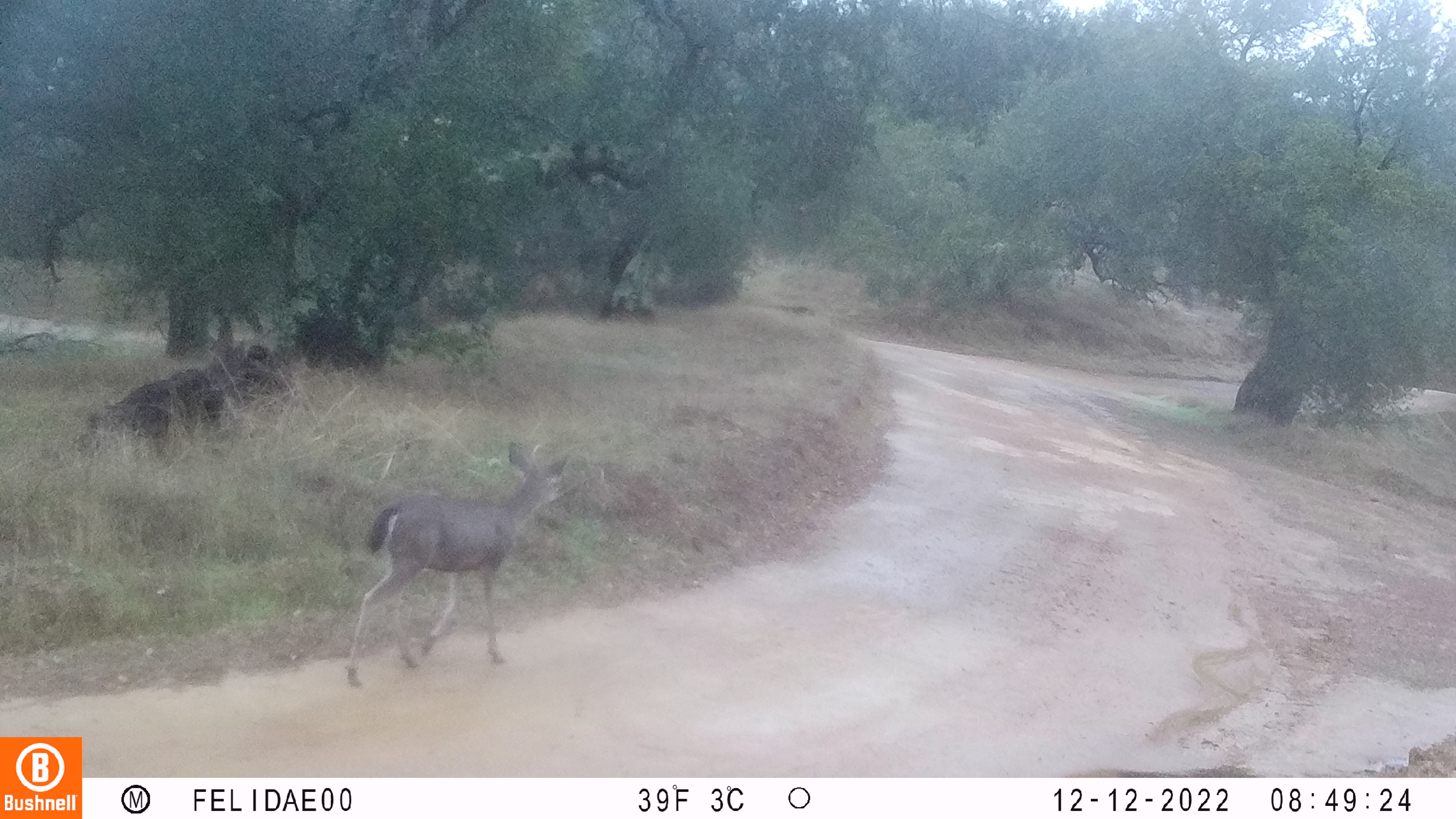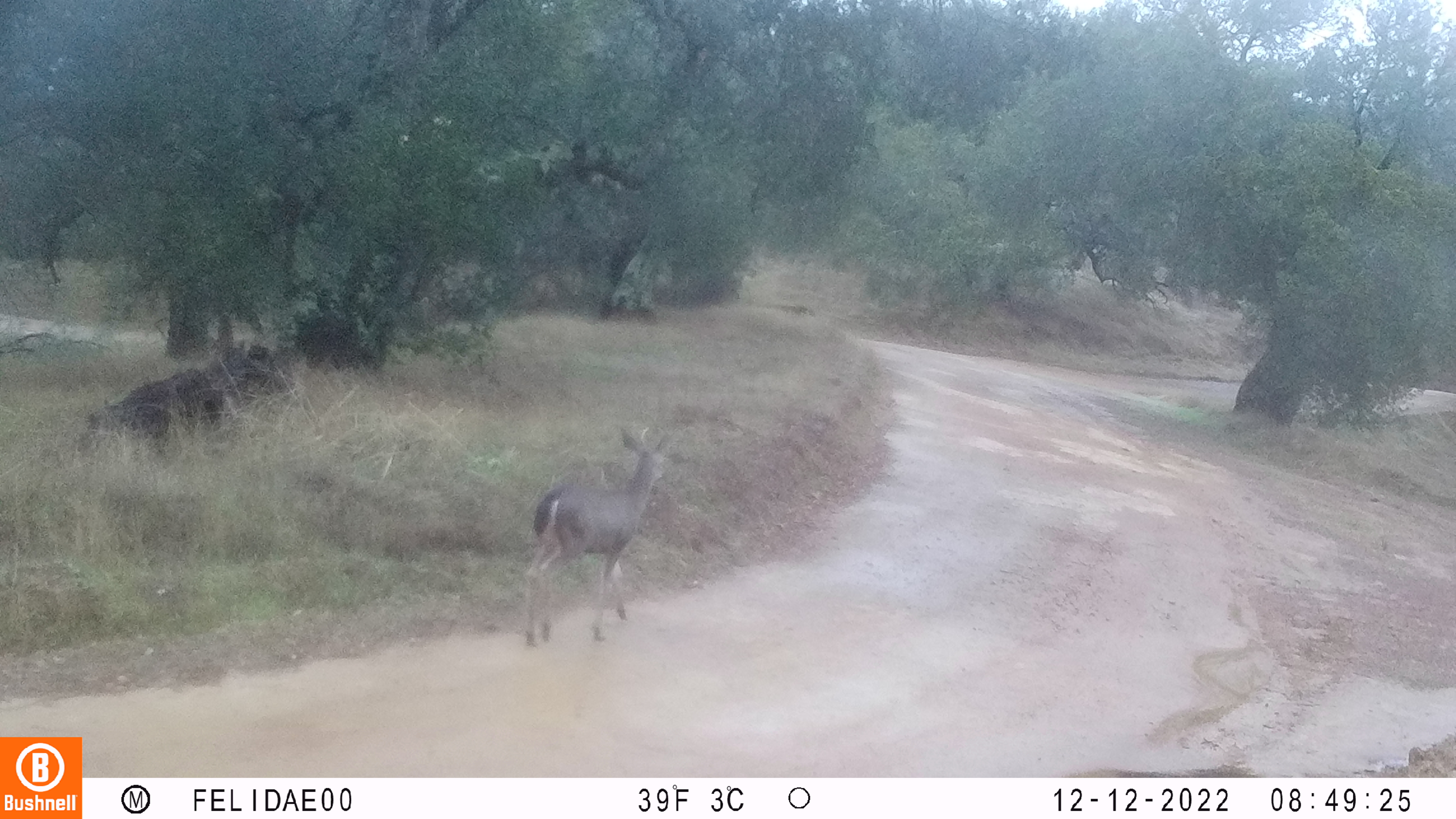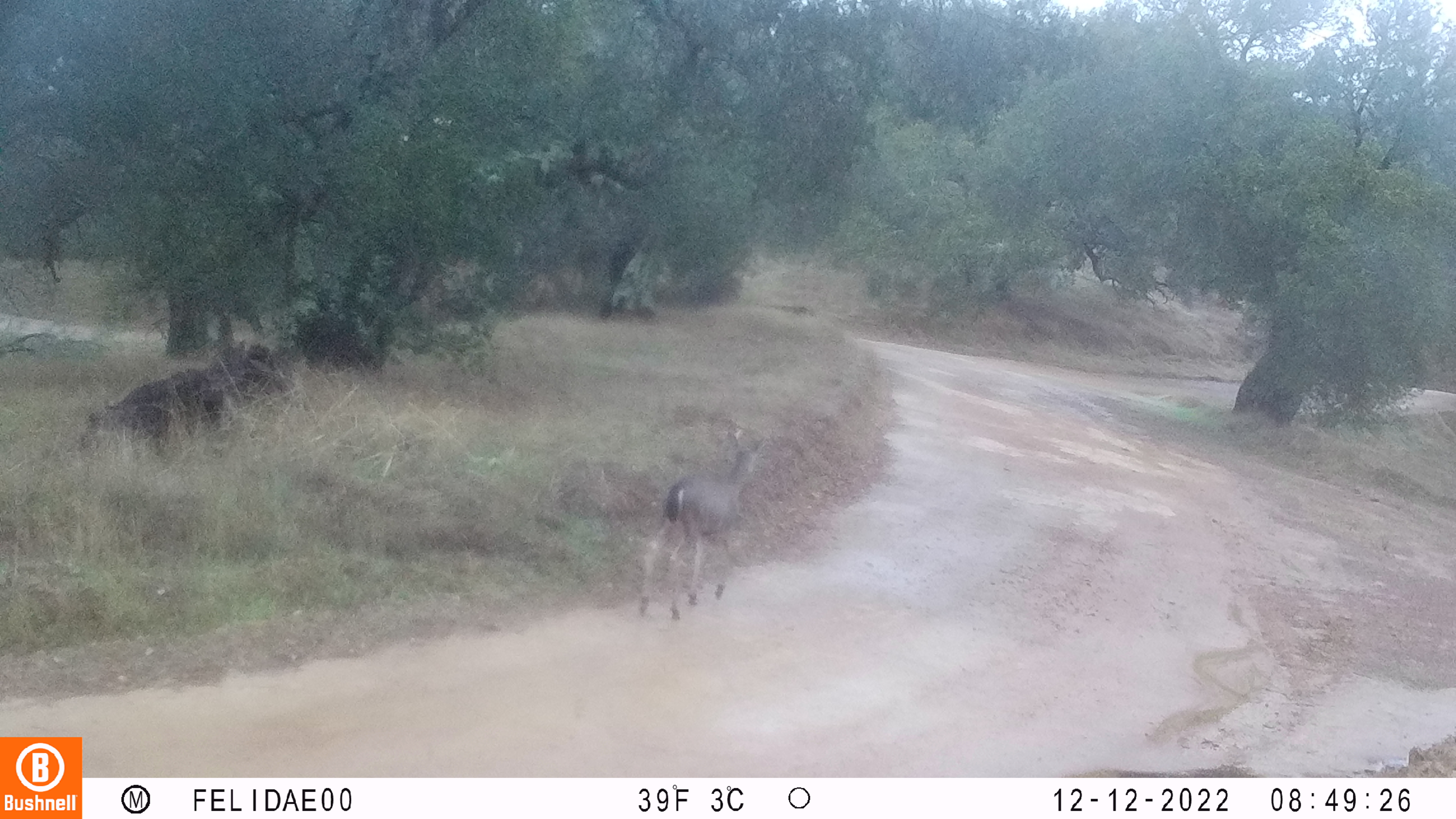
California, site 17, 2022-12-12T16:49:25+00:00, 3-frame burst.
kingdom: Animalia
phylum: Chordata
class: Mammalia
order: Artiodactyla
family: Cervidae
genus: Odocoileus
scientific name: Odocoileus hemionus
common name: mule deer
Mule deer (Odocoileus hemionus).